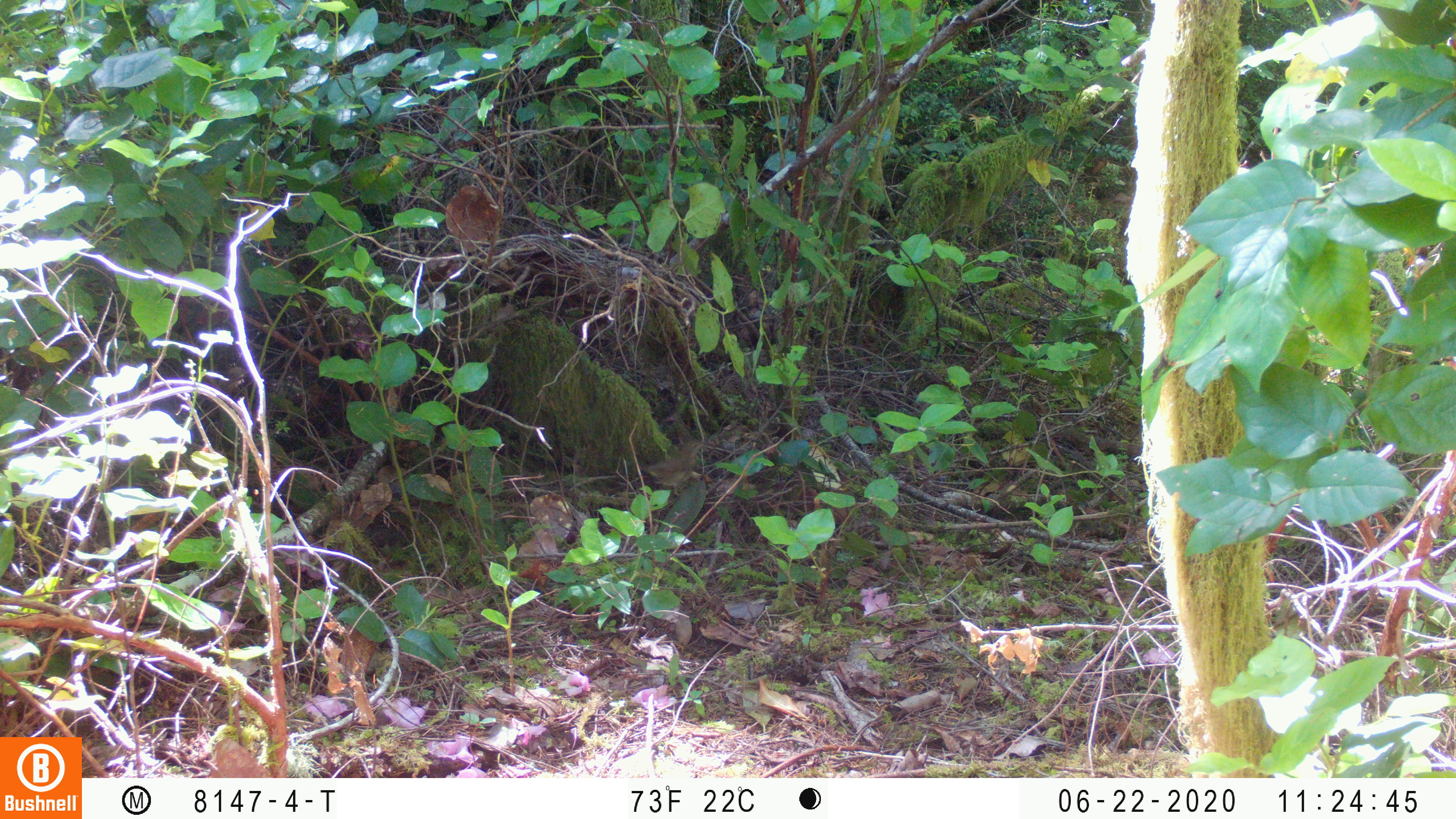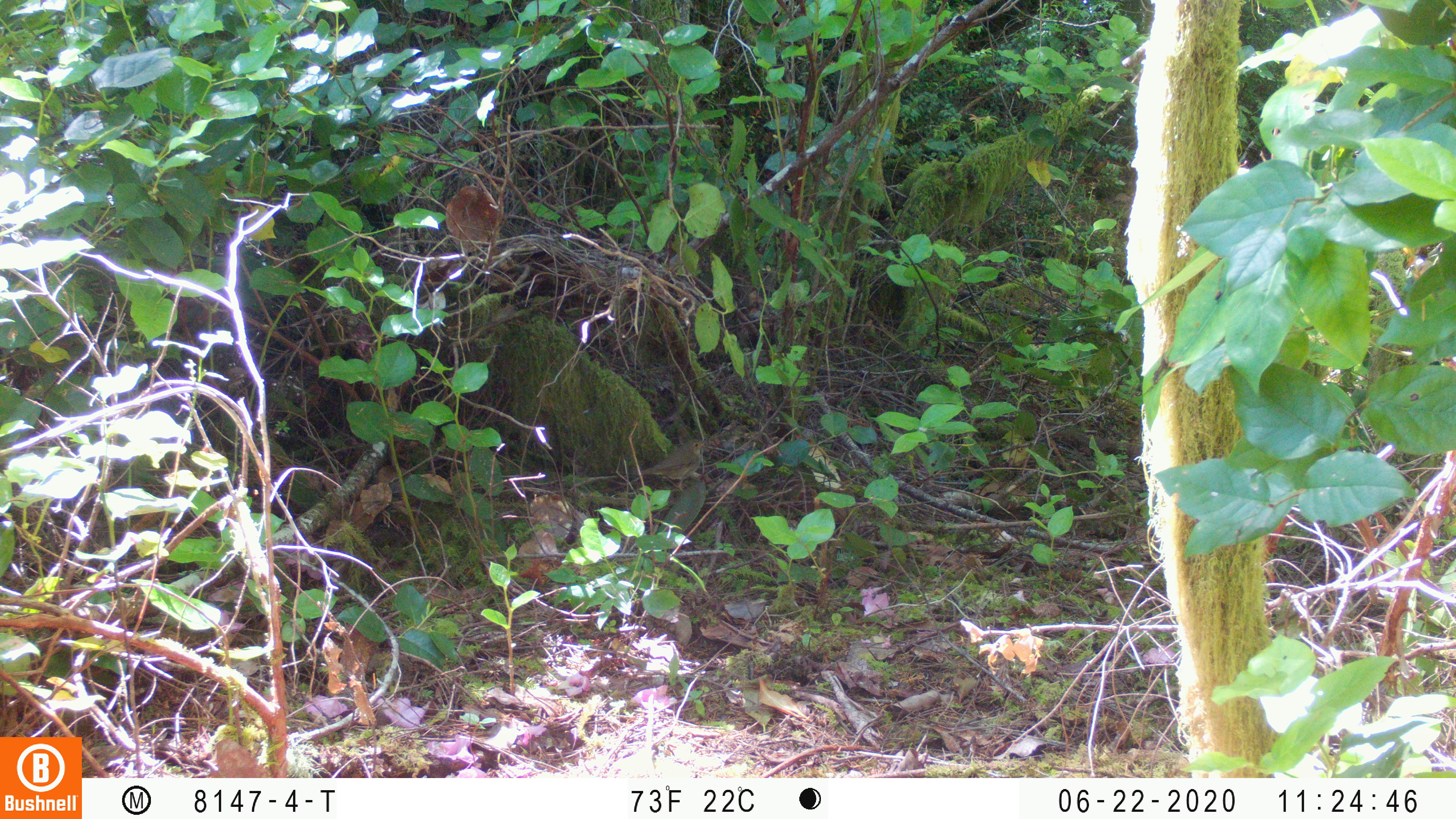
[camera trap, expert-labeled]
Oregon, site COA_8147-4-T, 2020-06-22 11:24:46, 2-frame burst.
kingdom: Animalia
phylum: Chordata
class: Aves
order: Passeriformes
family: Turdidae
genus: Catharus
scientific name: Catharus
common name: brown thrushes and nightingale-thrushes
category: catharus species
Catharus species (brown thrushes and nightingale-thrushes) (Catharus).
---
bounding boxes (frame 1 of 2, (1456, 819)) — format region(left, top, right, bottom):
catharus species: region(624, 429, 716, 508)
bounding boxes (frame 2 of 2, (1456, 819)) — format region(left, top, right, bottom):
catharus species: region(631, 429, 716, 504)